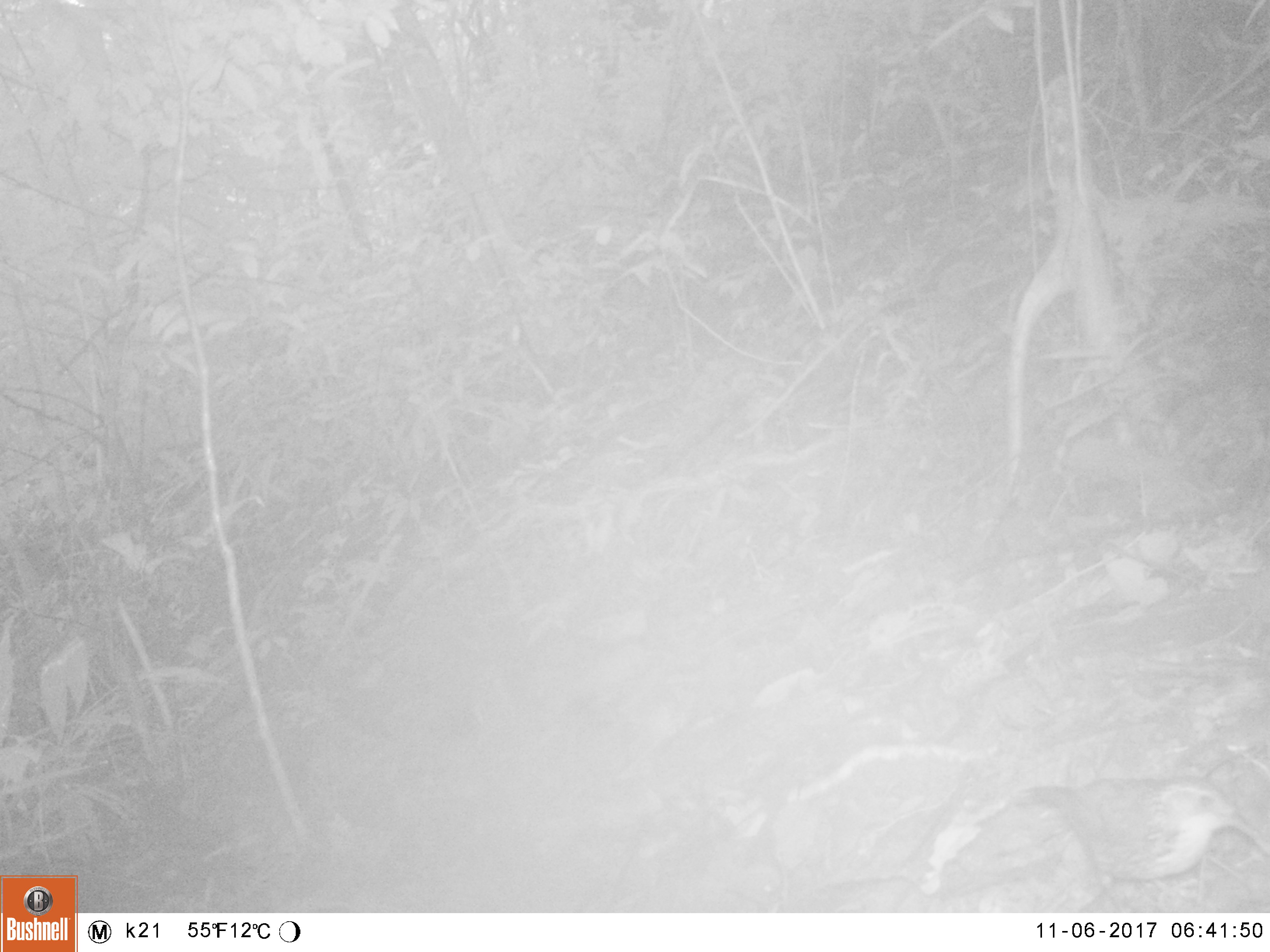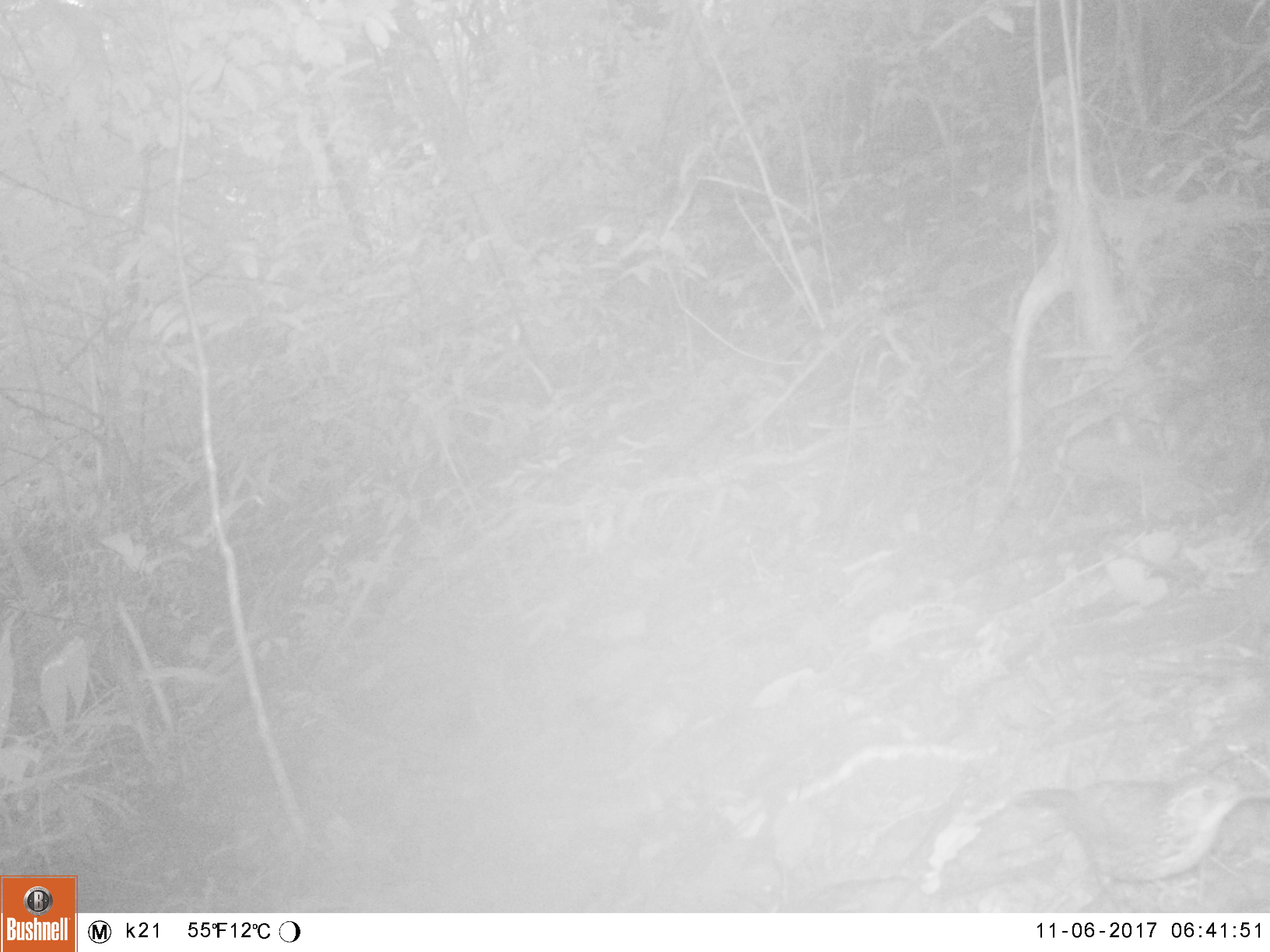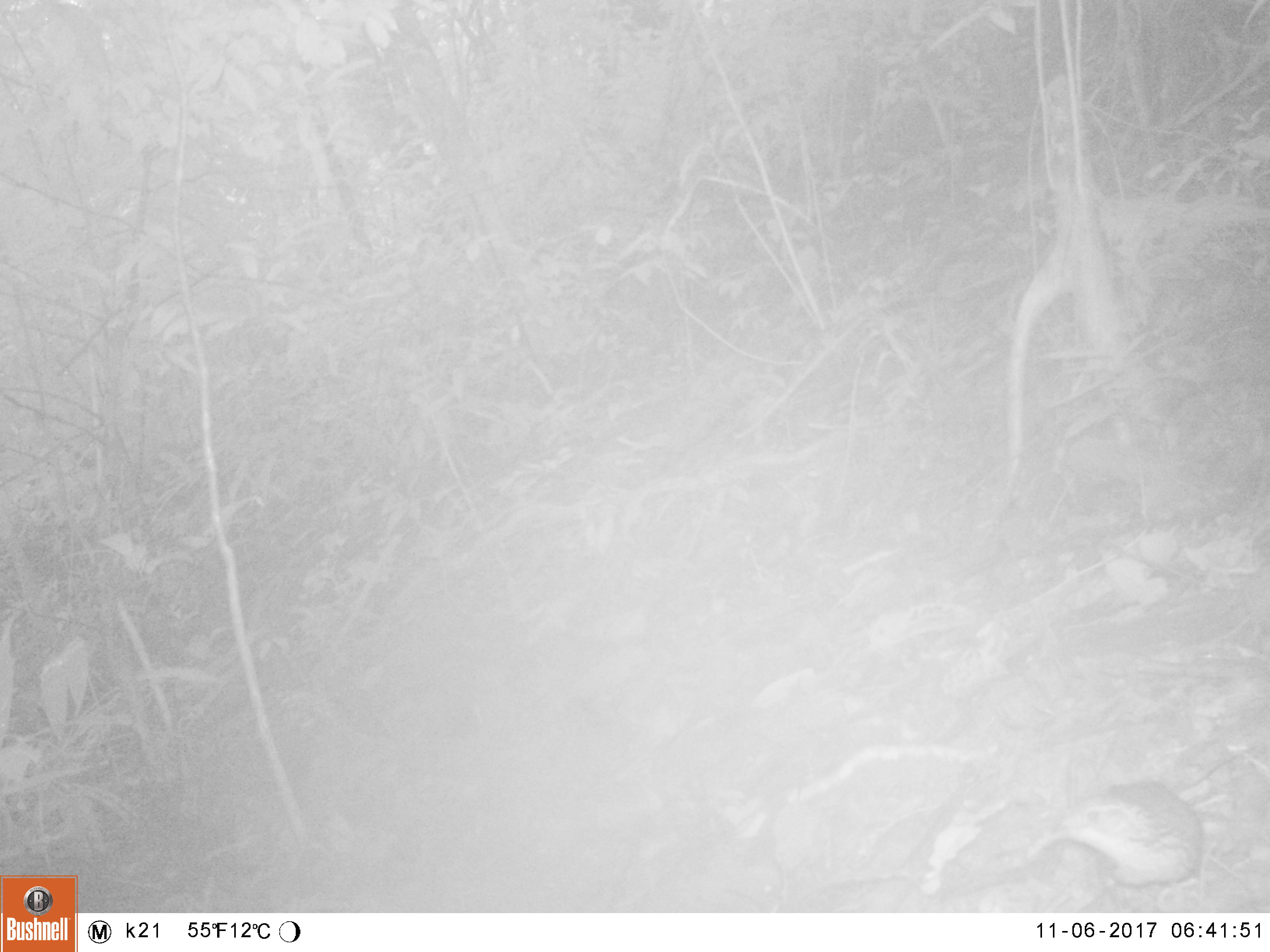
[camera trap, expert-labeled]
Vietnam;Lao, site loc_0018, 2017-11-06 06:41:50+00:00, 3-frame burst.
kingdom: Animalia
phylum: Chordata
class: Aves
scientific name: Aves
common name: bird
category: unidentified bird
Unidentified bird (bird) (Aves). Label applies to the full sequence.